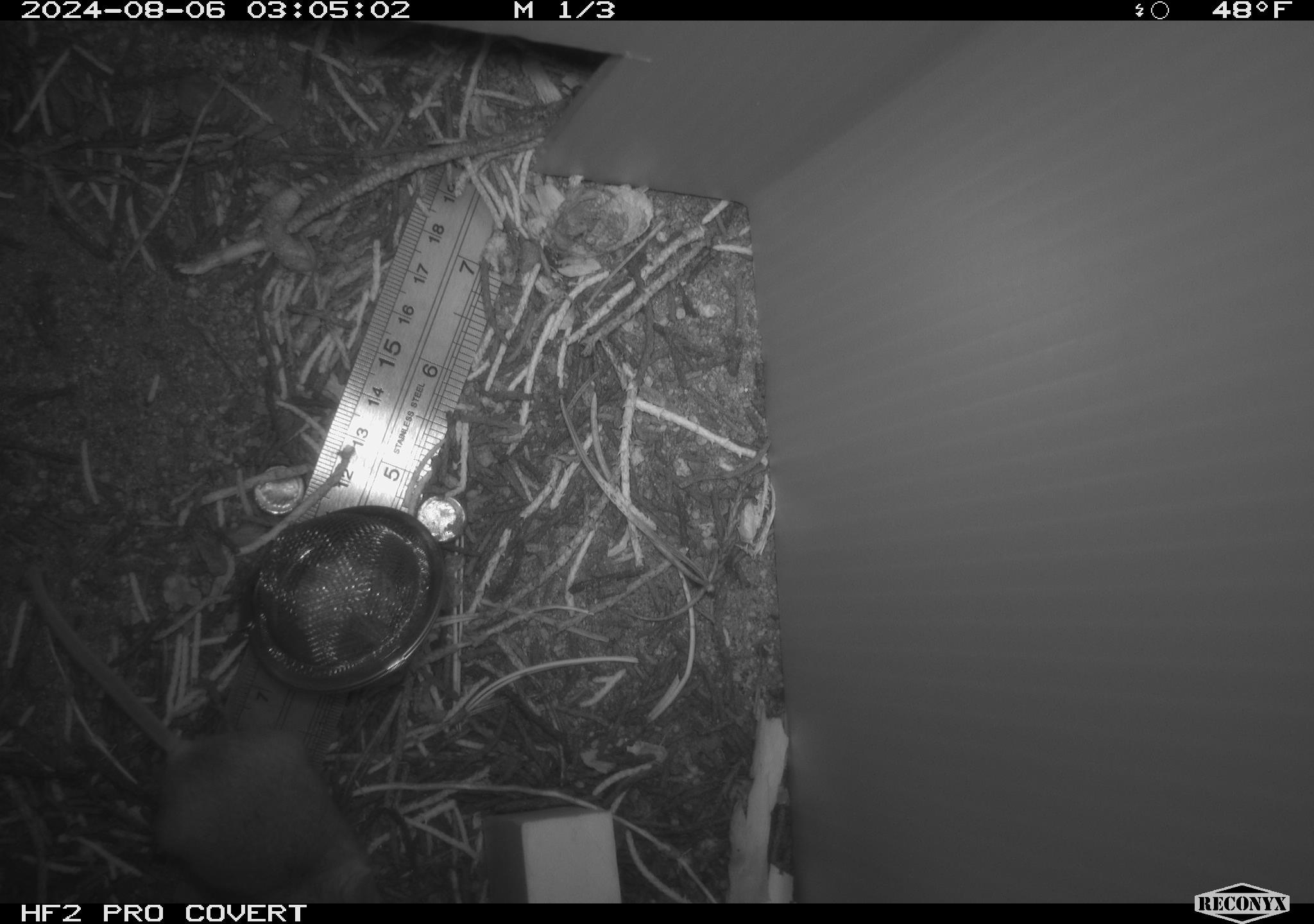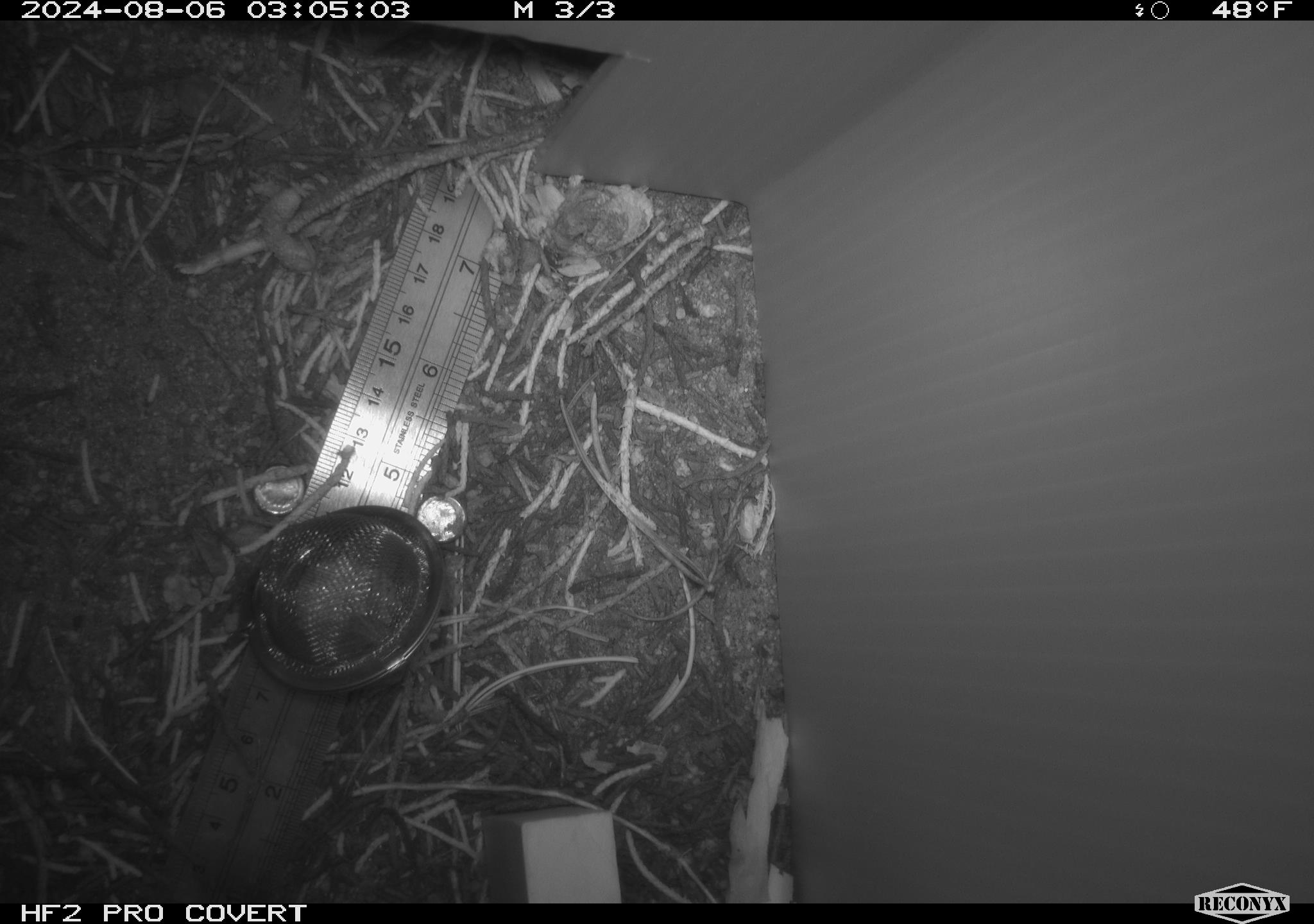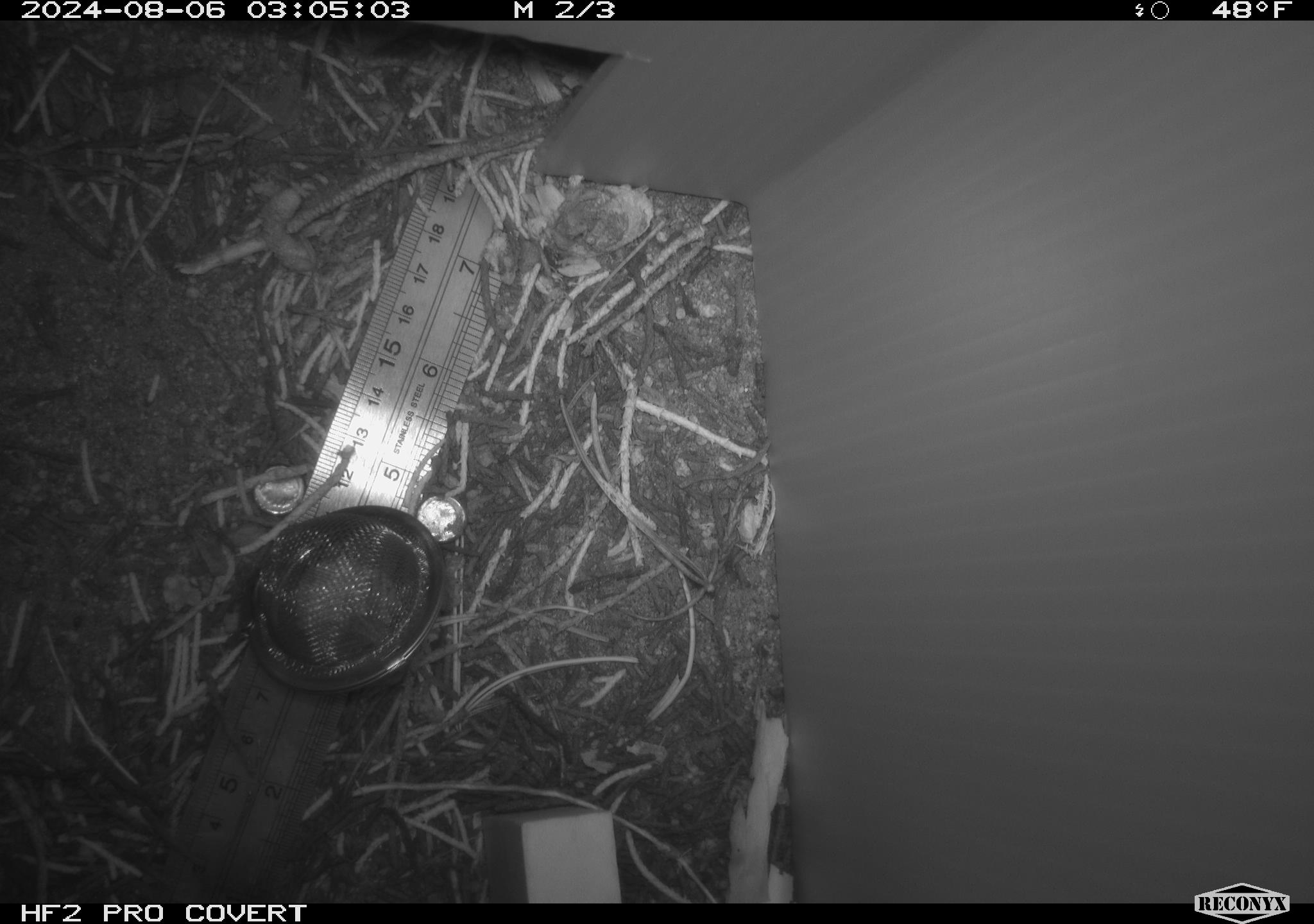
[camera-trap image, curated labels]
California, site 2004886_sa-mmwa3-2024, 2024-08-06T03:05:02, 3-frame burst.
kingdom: Animalia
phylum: Chordata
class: Mammalia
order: Rodentia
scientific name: Rodentia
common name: mouse species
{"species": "mouse species (Rodentia)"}